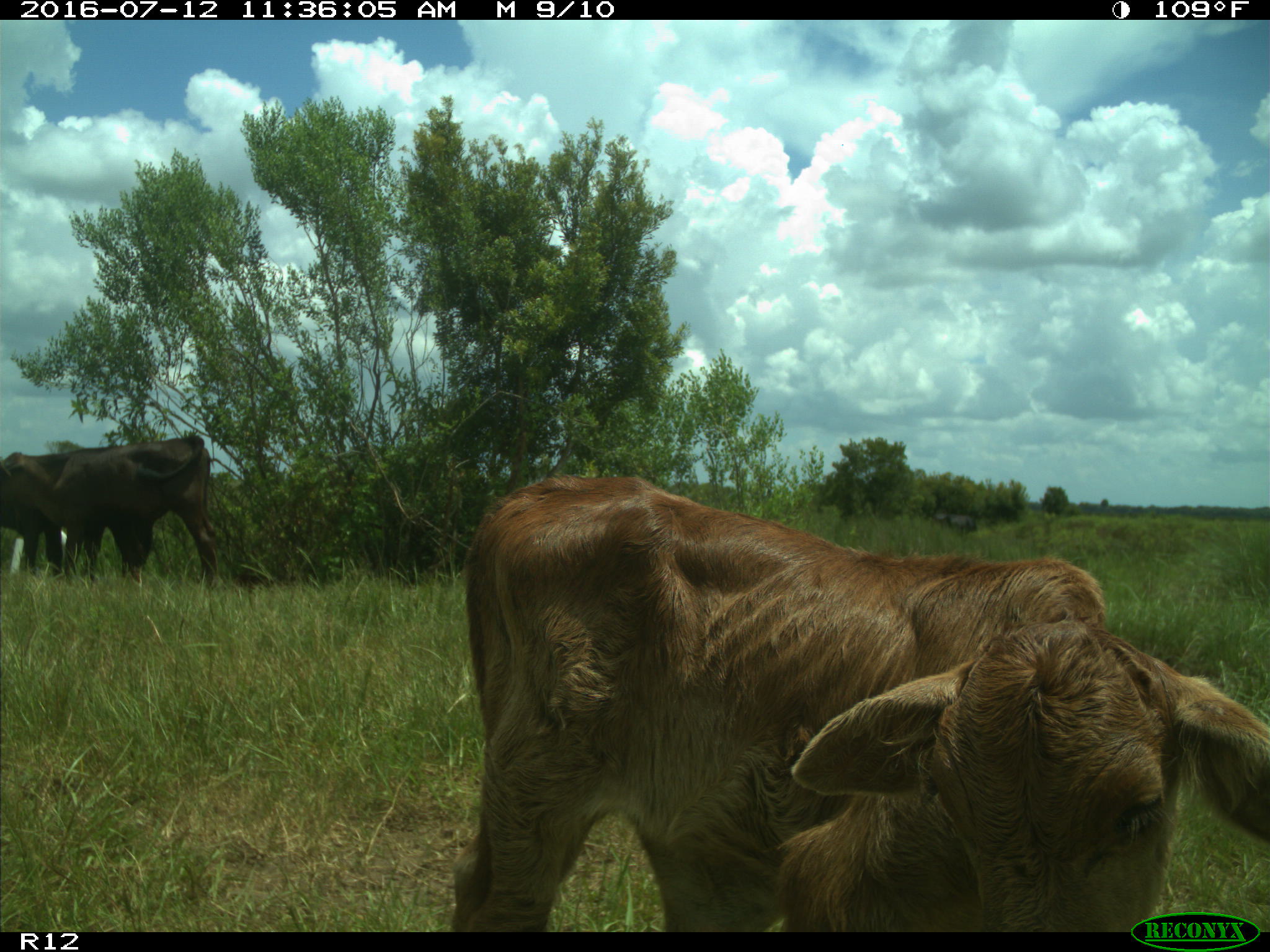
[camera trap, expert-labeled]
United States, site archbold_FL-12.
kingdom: Animalia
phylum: Chordata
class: Mammalia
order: Artiodactyla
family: Bovidae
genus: Bos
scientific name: Bos taurus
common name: domestic cow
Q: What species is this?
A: Bos taurus (domestic cow).